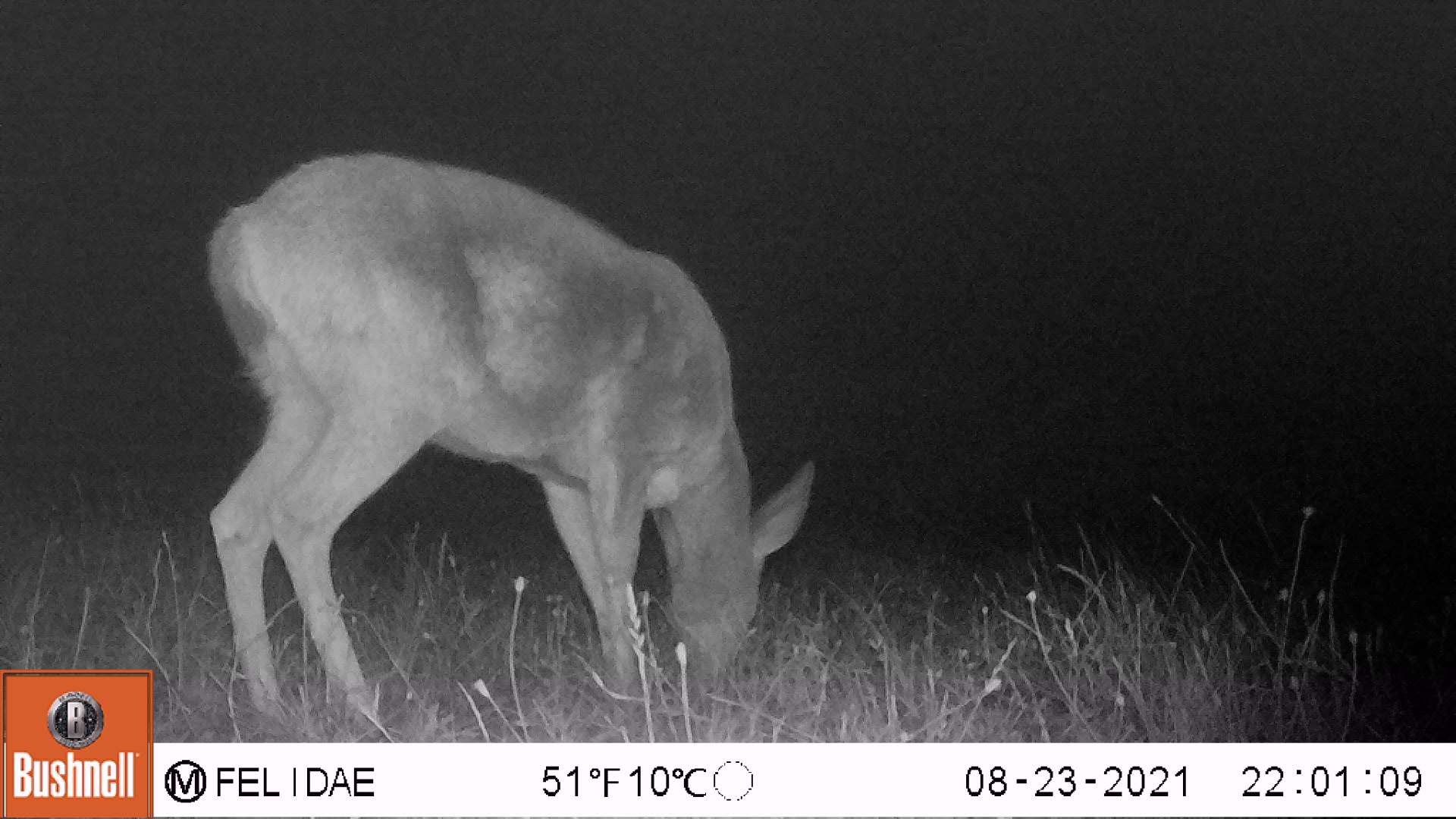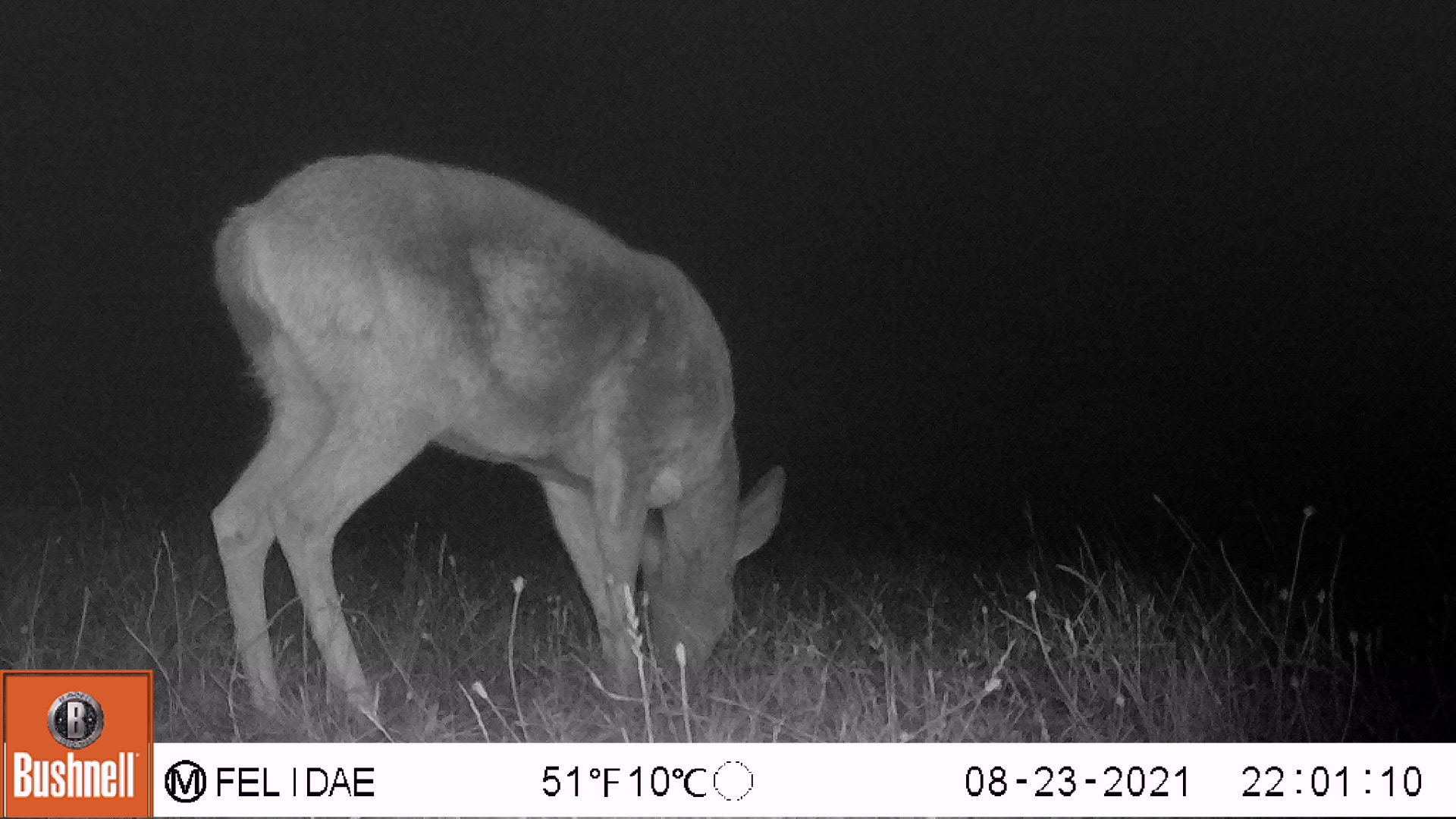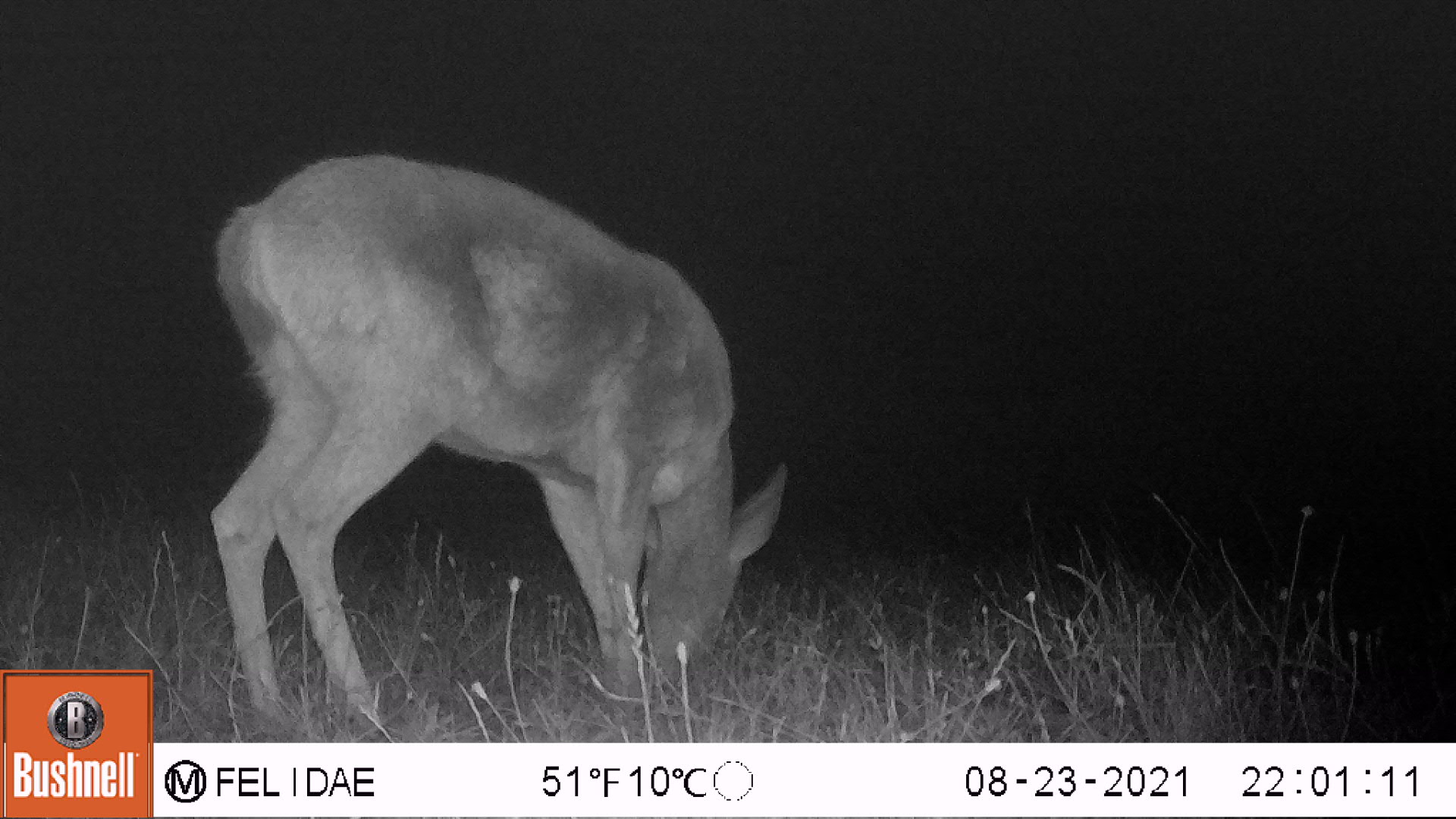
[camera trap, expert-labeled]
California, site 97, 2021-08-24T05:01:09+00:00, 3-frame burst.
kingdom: Animalia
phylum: Chordata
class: Mammalia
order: Artiodactyla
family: Cervidae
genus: Odocoileus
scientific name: Odocoileus hemionus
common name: mule deer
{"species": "mule deer (Odocoileus hemionus)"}